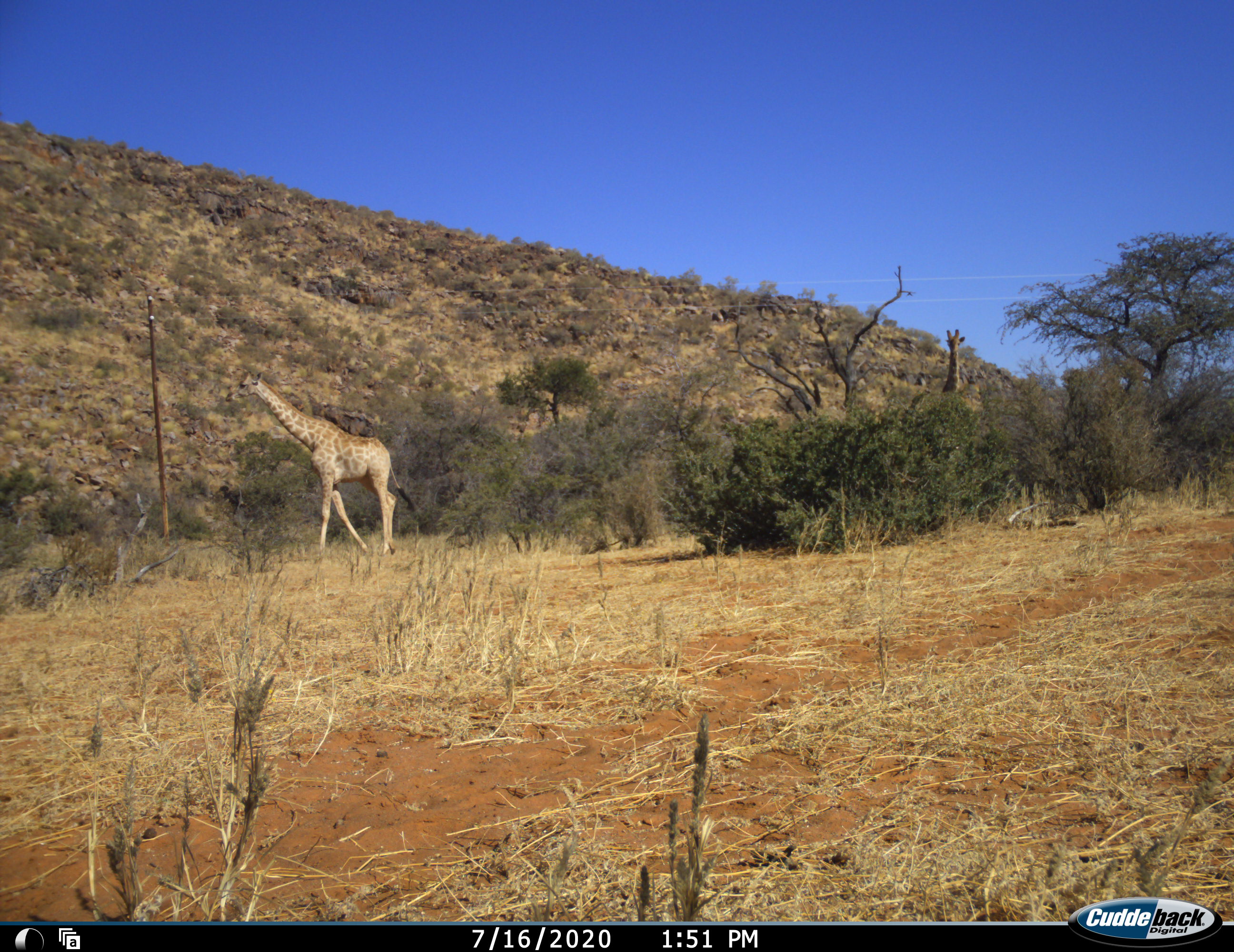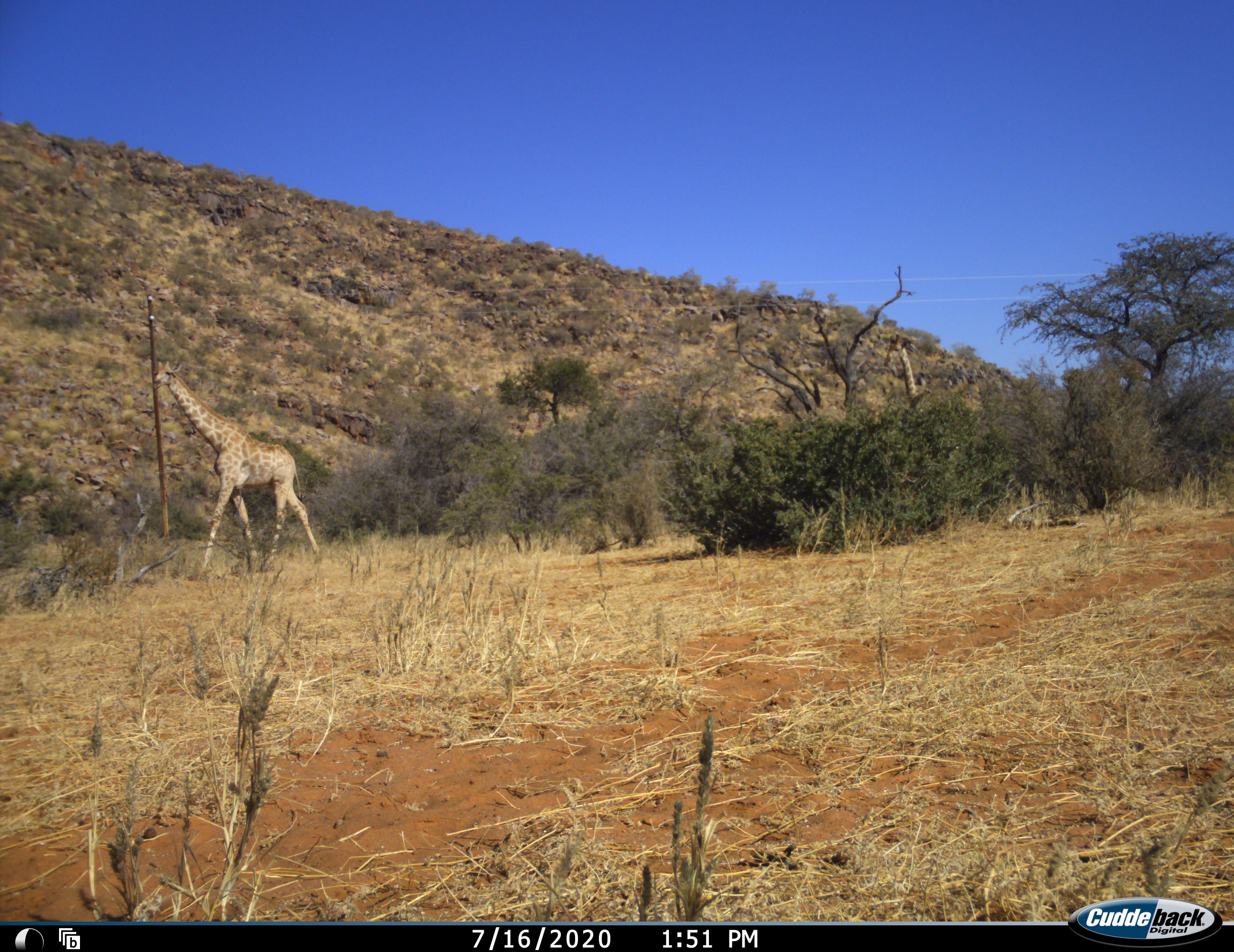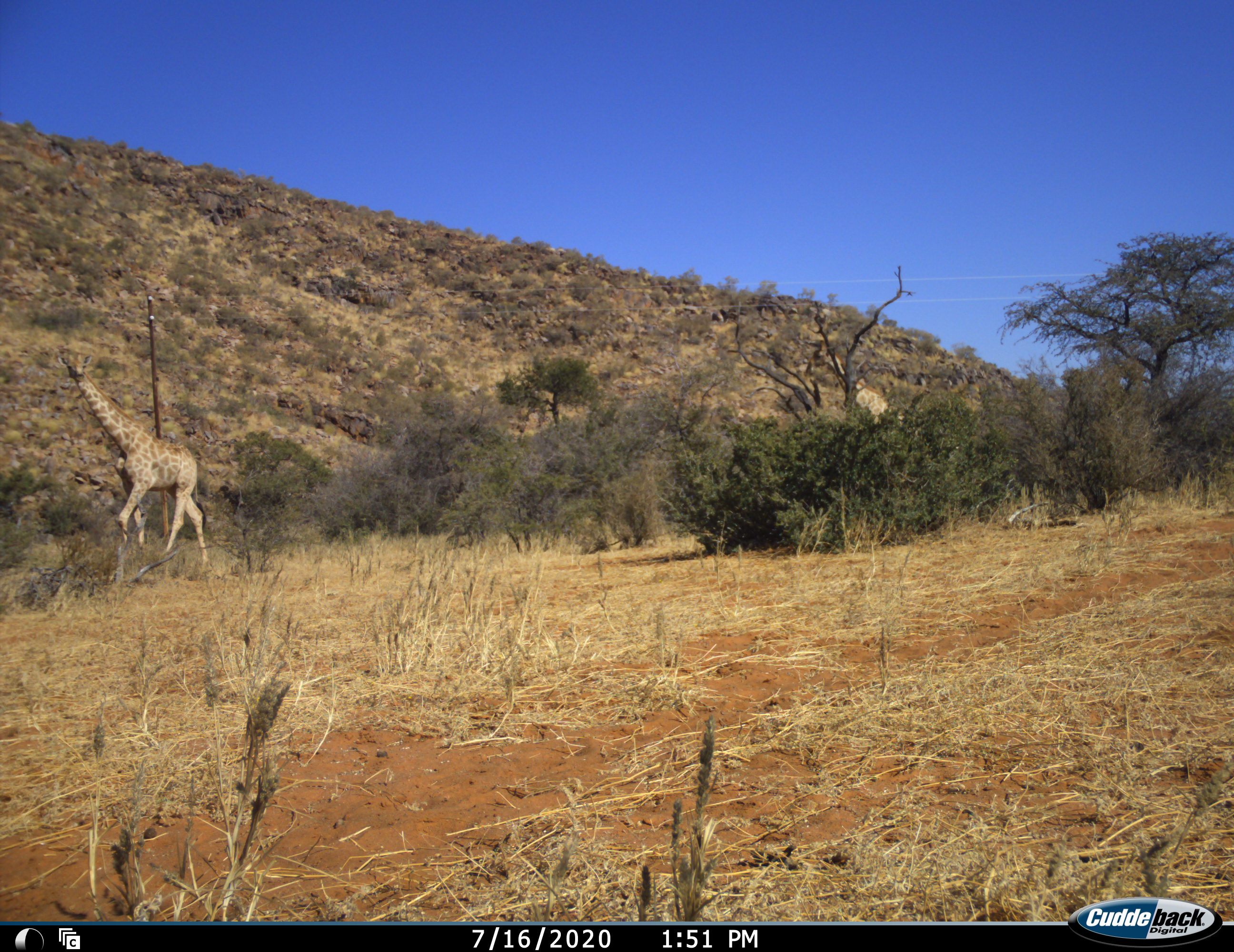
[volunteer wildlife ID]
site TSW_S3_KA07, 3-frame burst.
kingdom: Animalia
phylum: Chordata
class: Mammalia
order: Artiodactyla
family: Giraffidae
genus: Giraffa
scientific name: Giraffa camelopardalis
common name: giraffe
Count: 2.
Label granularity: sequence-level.